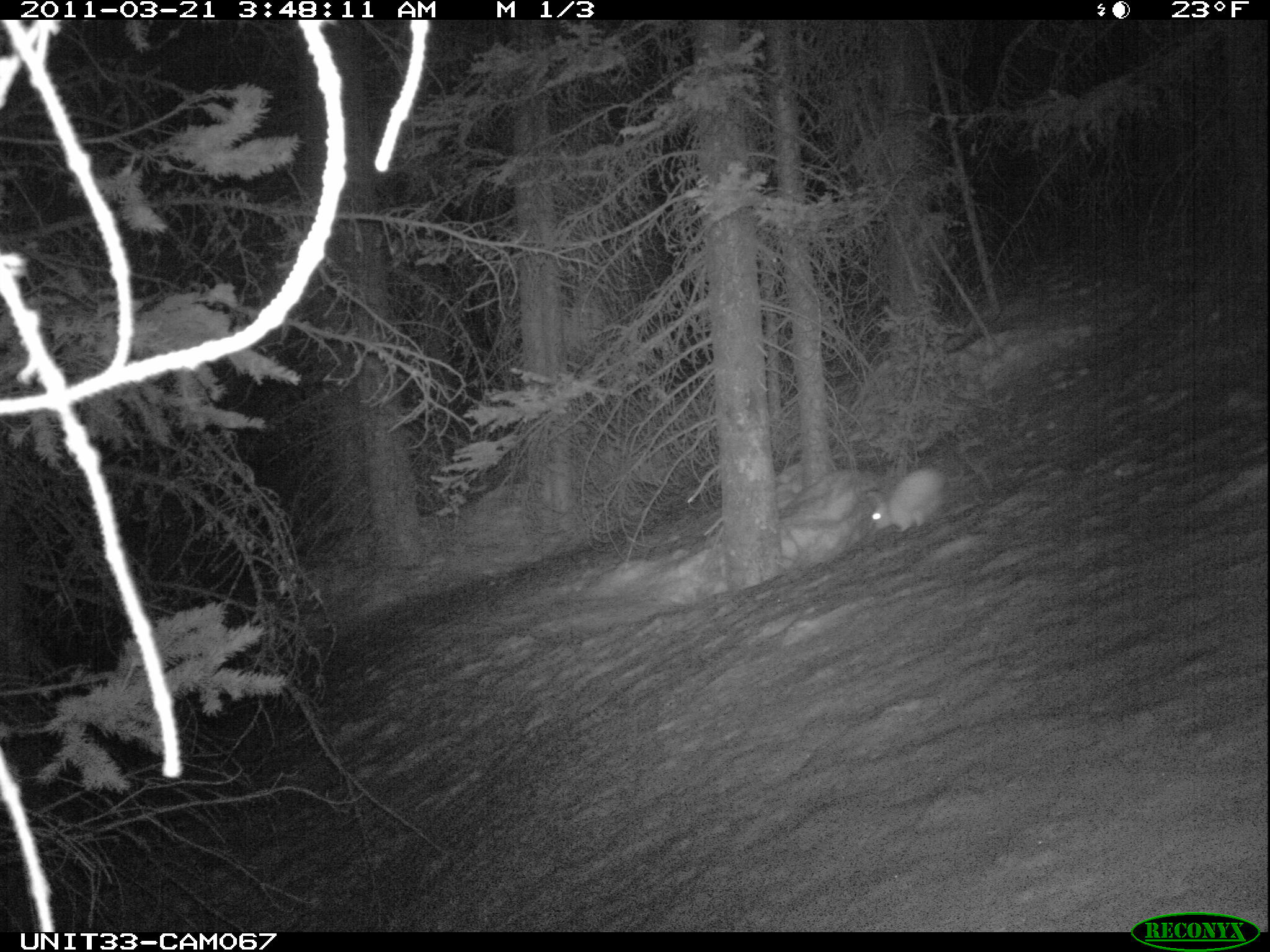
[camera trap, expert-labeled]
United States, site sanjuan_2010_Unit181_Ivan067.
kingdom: Animalia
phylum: Chordata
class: Mammalia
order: Lagomorpha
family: Leporidae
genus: Lepus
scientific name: Lepus americanus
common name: snowshoe hare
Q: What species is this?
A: Lepus americanus (snowshoe hare).